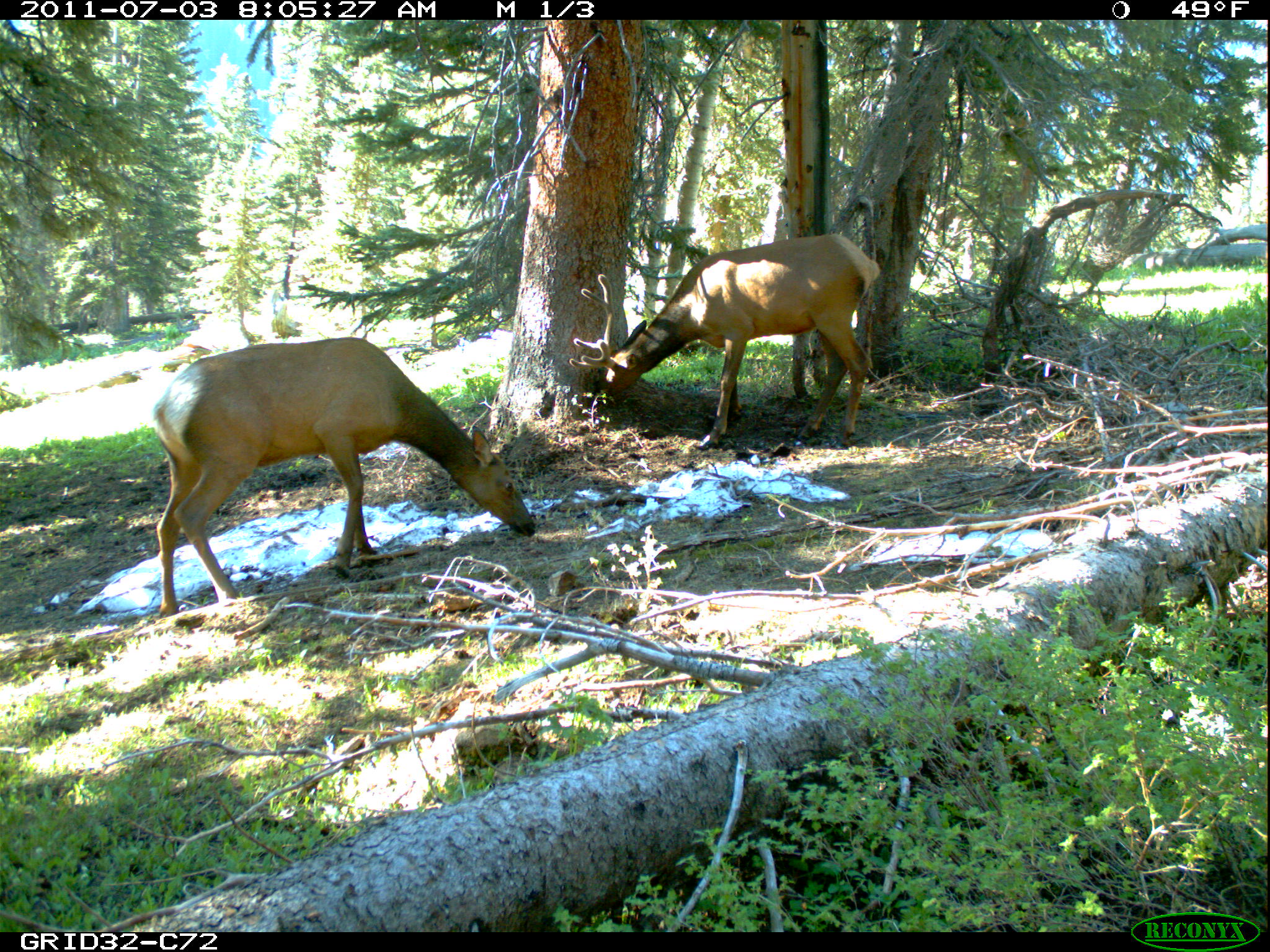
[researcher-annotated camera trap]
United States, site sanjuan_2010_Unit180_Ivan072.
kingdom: Animalia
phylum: Chordata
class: Mammalia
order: Artiodactyla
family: Cervidae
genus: Cervus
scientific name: Cervus elaphus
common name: red deer